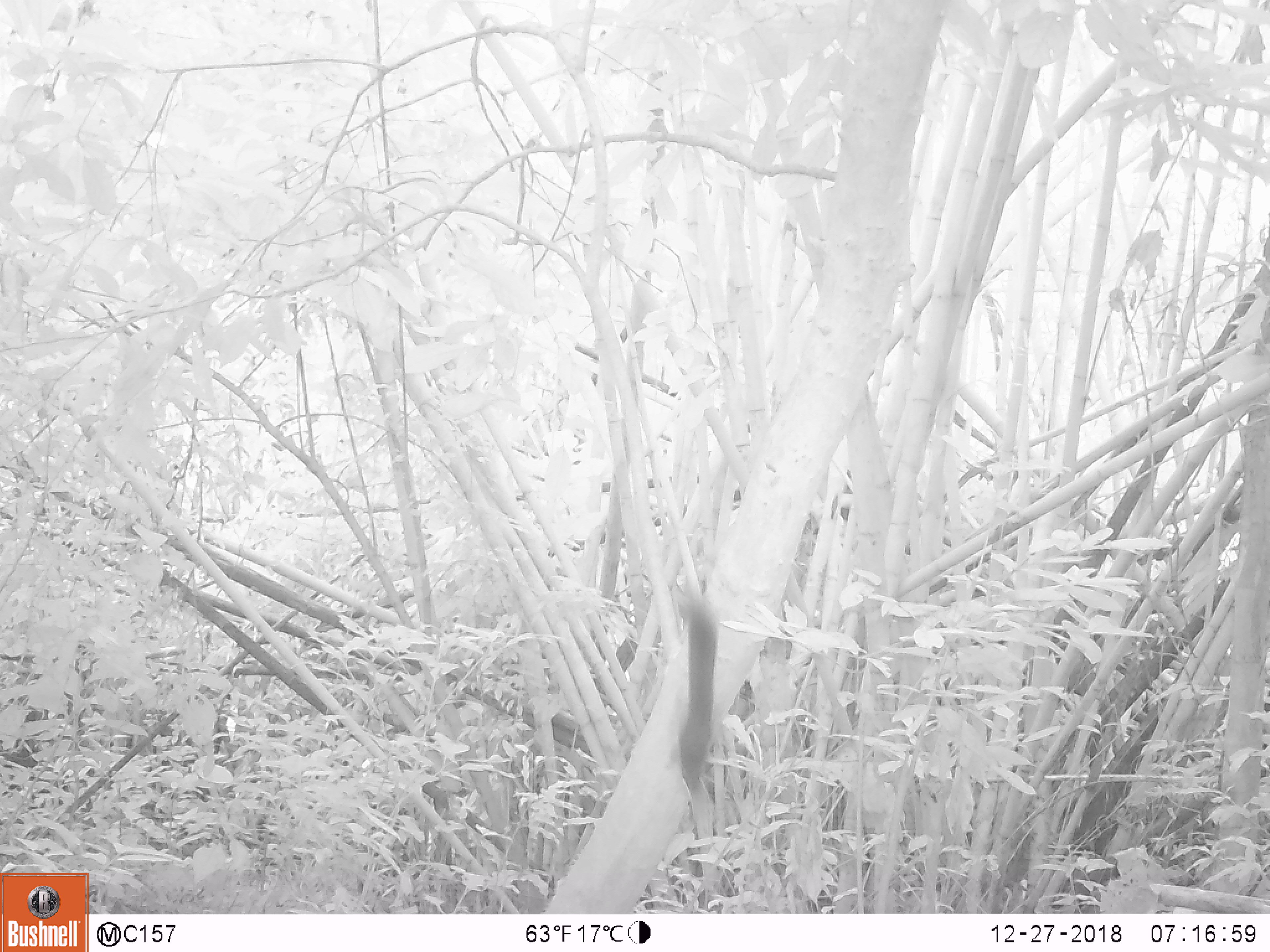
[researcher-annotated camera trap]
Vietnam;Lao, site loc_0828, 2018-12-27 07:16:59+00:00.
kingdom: Animalia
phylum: Chordata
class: Mammalia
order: Rodentia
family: Sciuridae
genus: Sciurus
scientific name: Sciurus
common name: squirrel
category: unidentified squirrel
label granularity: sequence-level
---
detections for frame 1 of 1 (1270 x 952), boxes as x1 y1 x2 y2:
unidentified squirrel: 677 588 718 786